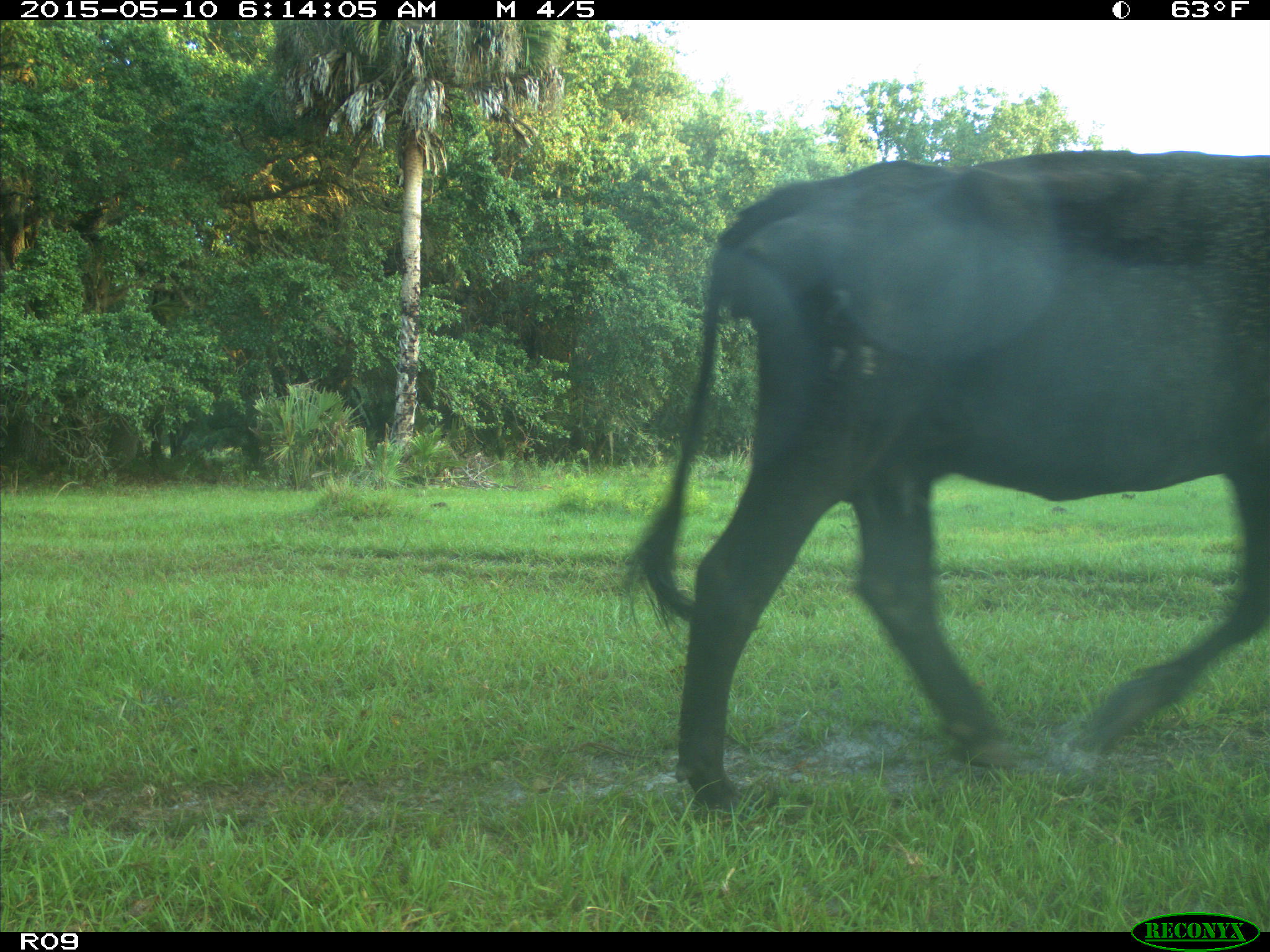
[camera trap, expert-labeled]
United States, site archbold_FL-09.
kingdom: Animalia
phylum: Chordata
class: Mammalia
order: Artiodactyla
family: Bovidae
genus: Bos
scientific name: Bos taurus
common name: domestic cow